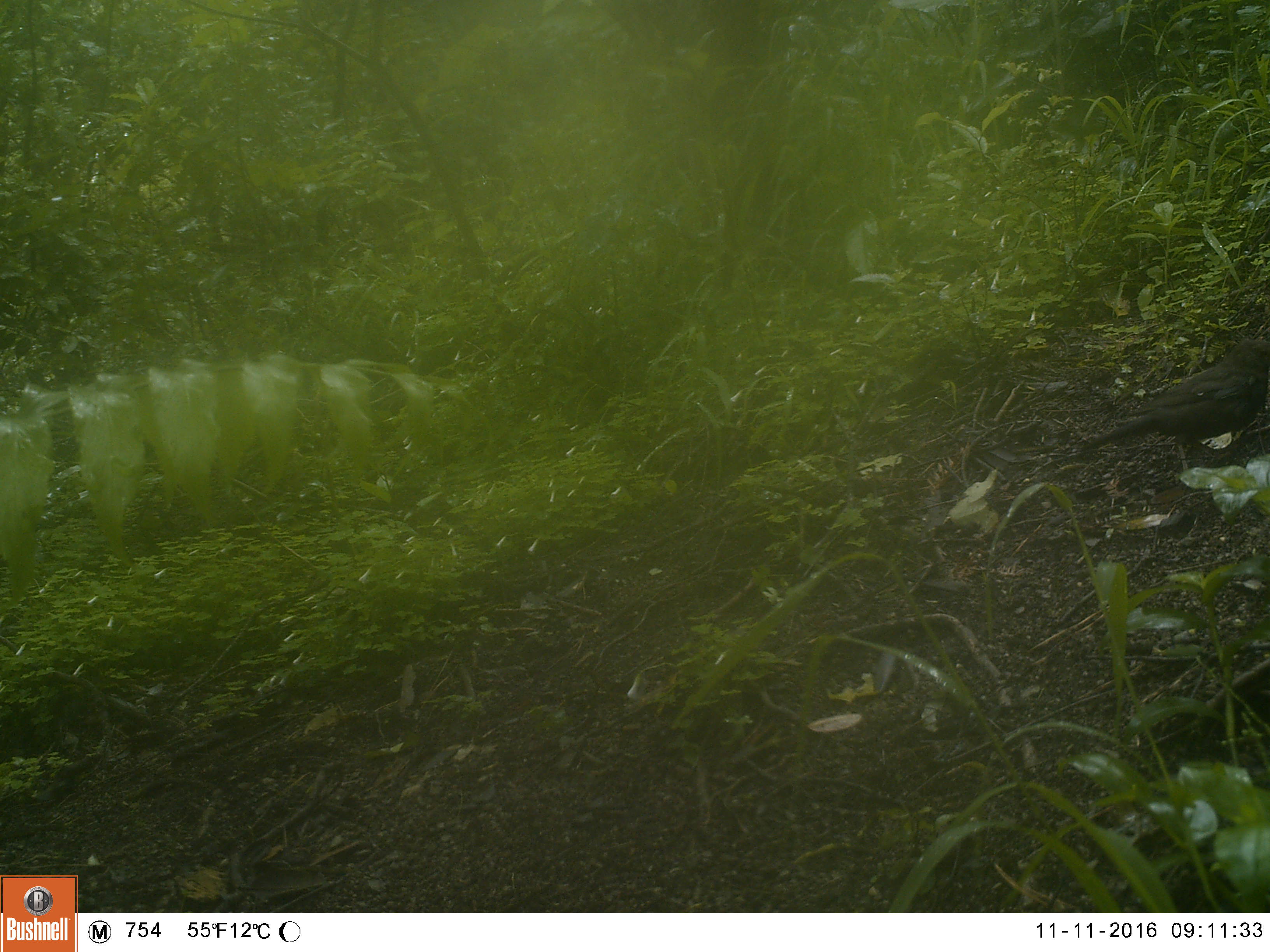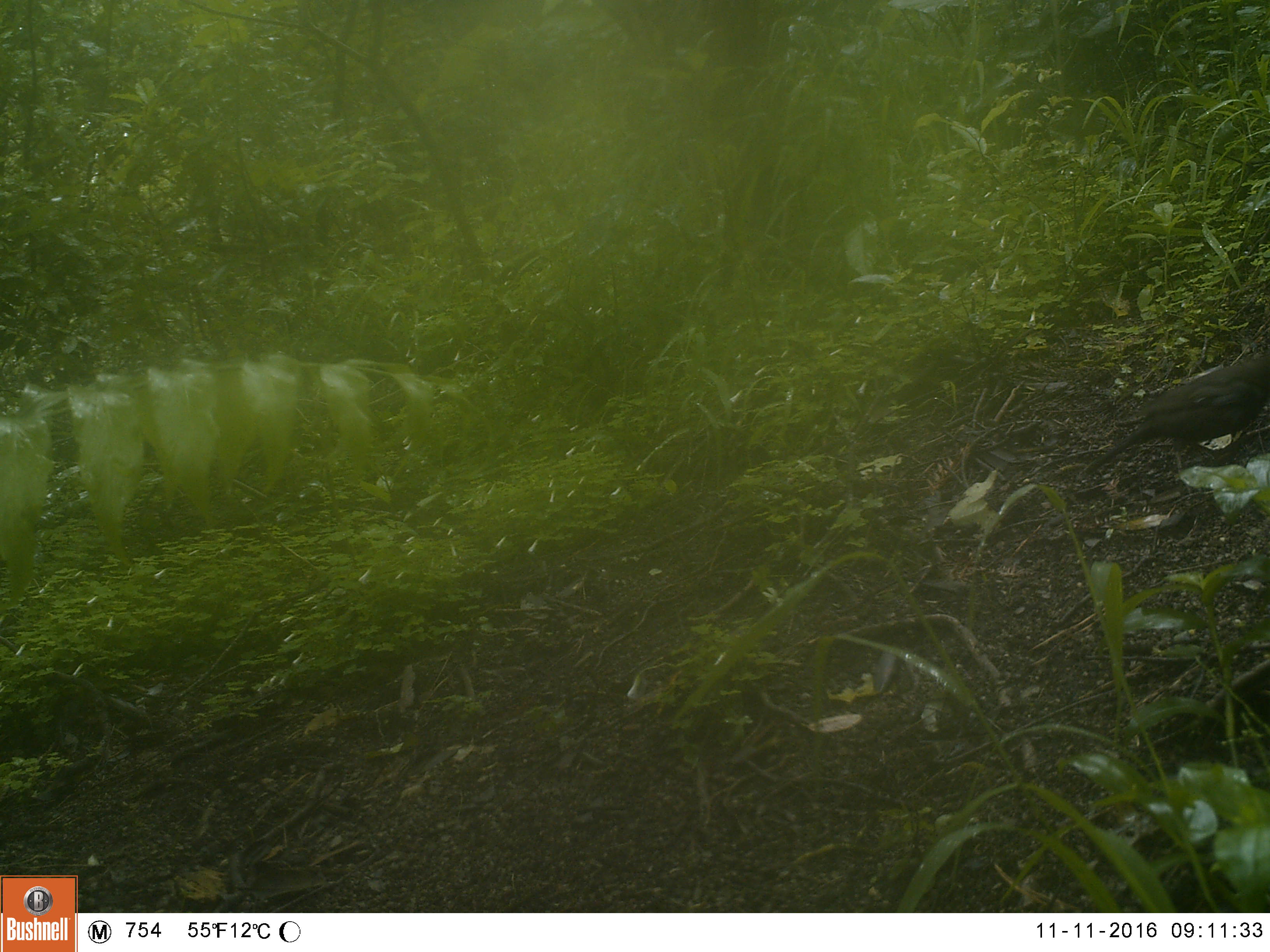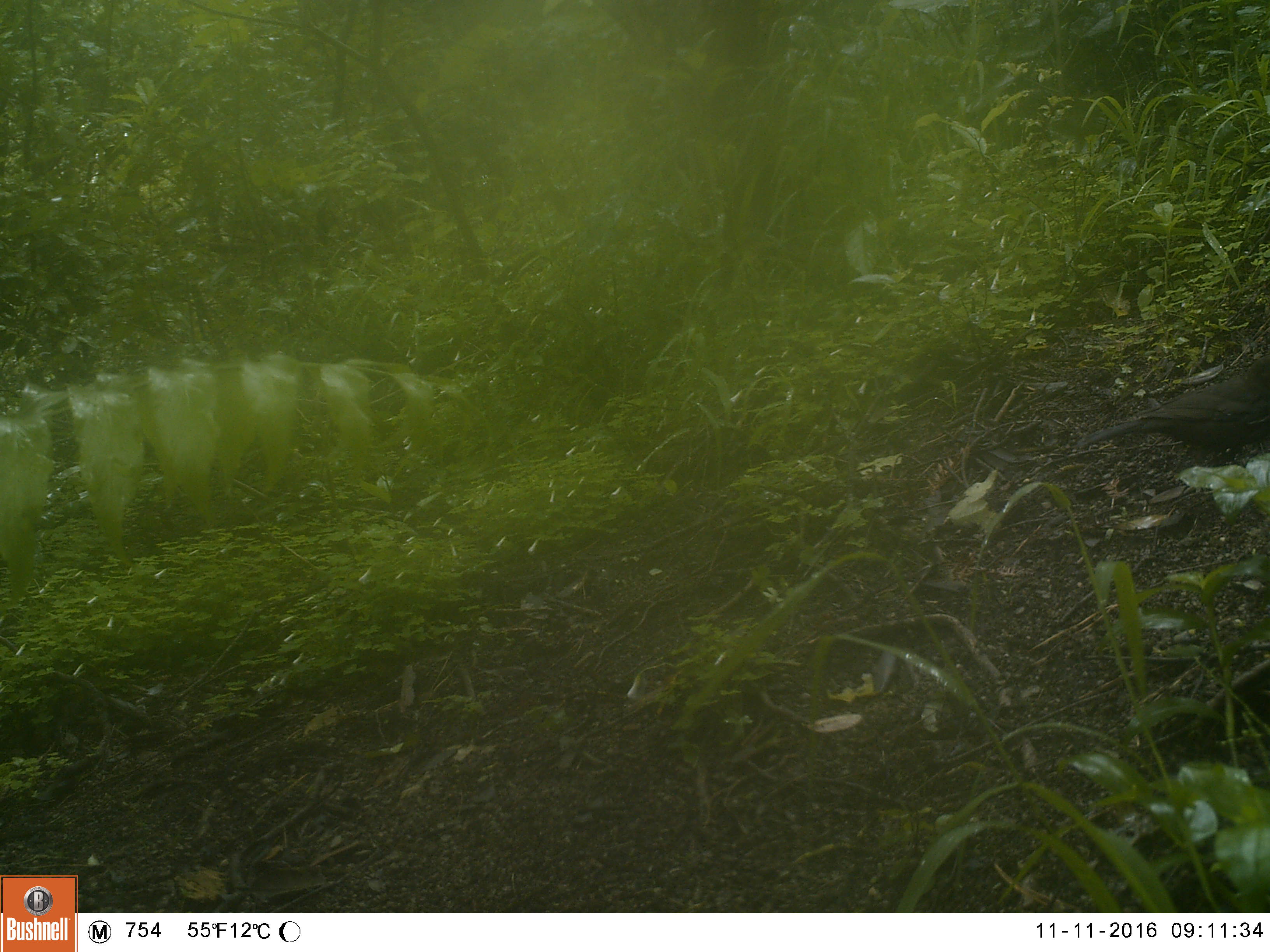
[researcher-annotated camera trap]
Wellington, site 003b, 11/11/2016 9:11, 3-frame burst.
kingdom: Animalia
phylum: Chordata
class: Aves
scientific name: Aves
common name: bird